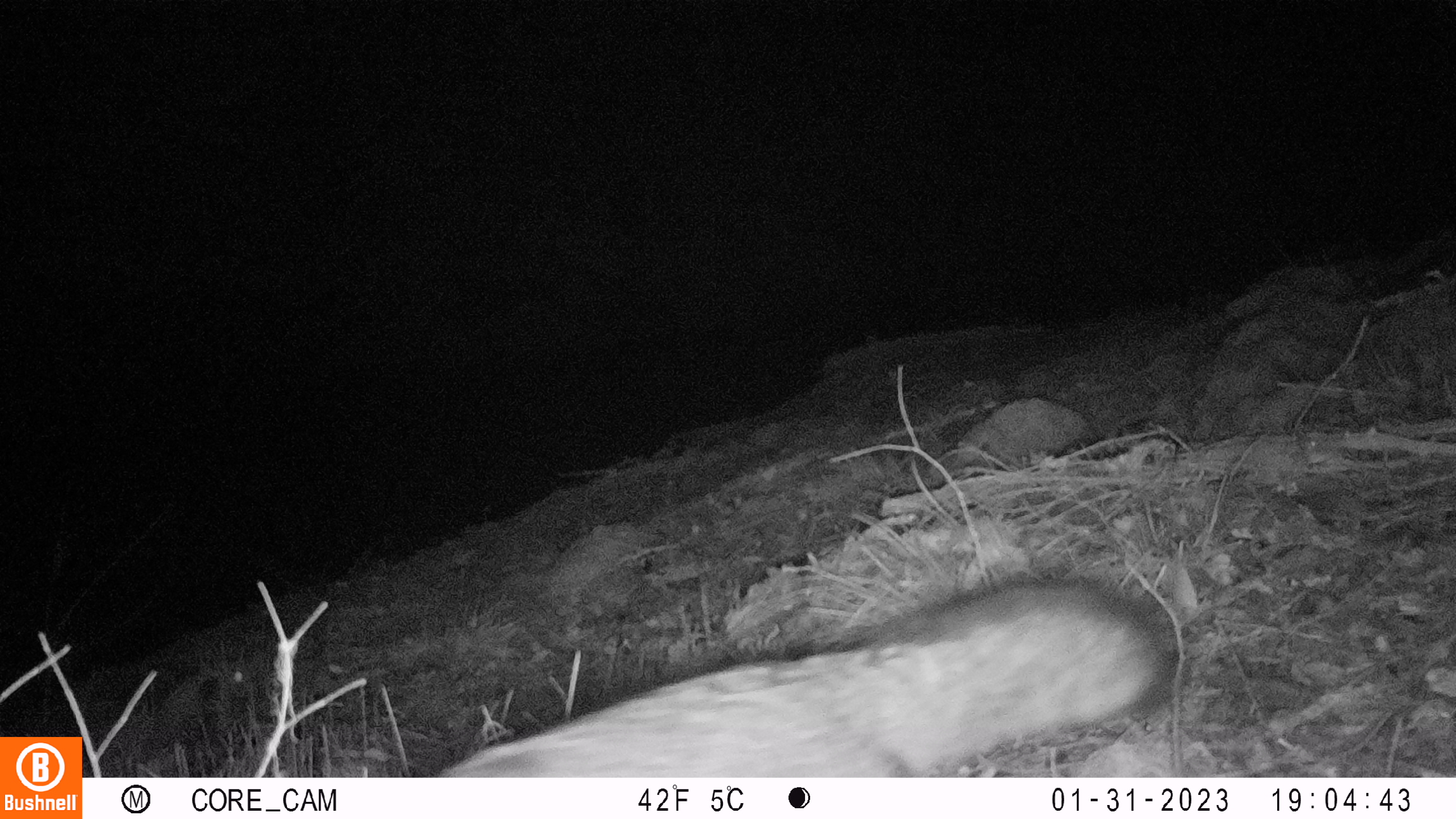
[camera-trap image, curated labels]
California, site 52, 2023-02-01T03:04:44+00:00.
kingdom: Animalia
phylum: Chordata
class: Mammalia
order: Carnivora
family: Canidae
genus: Urocyon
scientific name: Urocyon cinereoargenteus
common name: gray fox